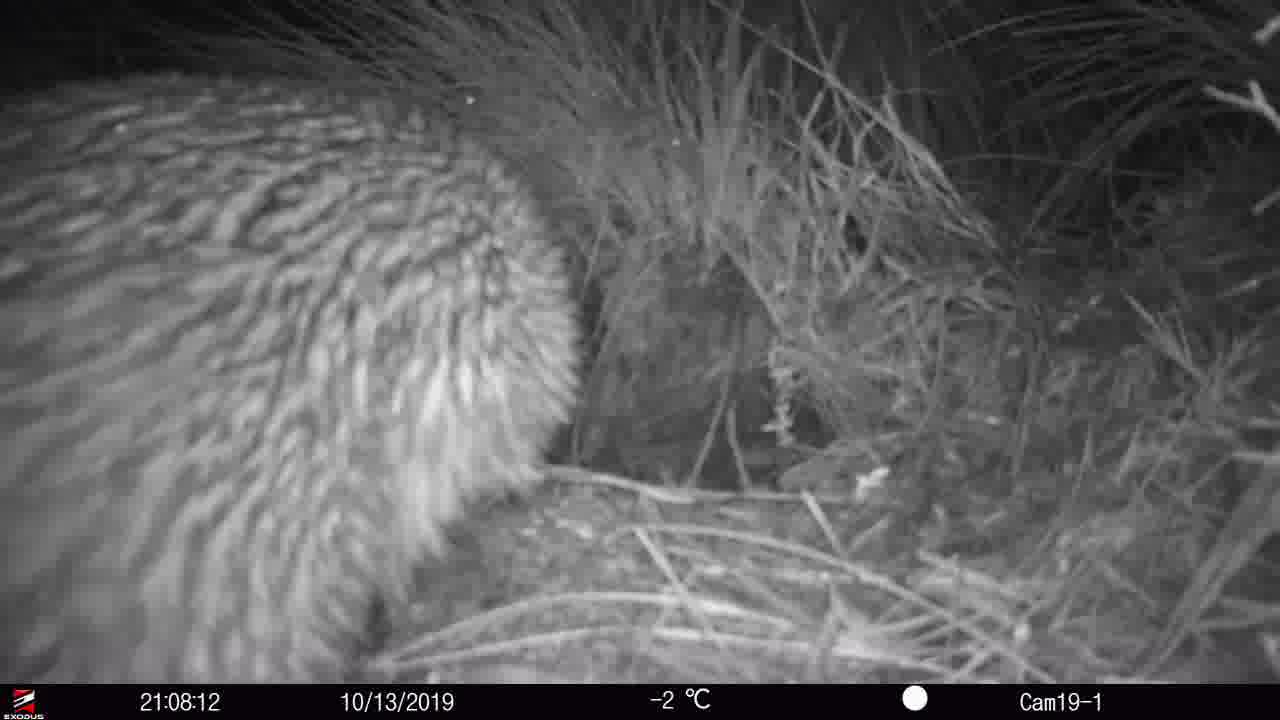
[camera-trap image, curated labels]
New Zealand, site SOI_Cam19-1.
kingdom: Animalia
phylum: Chordata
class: Aves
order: Apterygiformes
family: Apterygidae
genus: Apteryx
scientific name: Apteryx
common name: kiwi